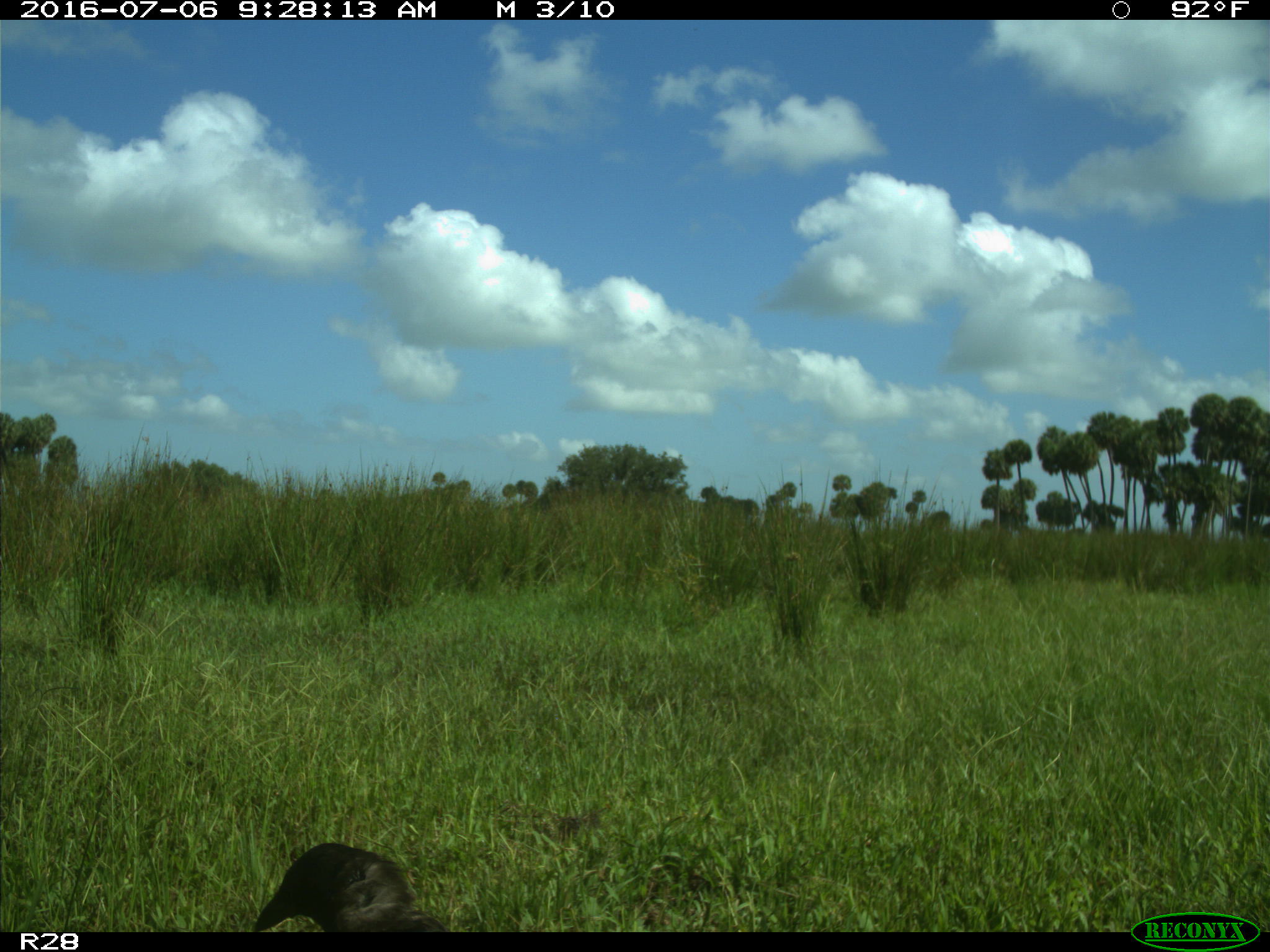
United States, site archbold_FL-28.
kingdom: Animalia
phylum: Chordata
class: Mammalia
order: Carnivora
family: Felidae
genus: Lynx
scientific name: Lynx rufus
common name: bobcat